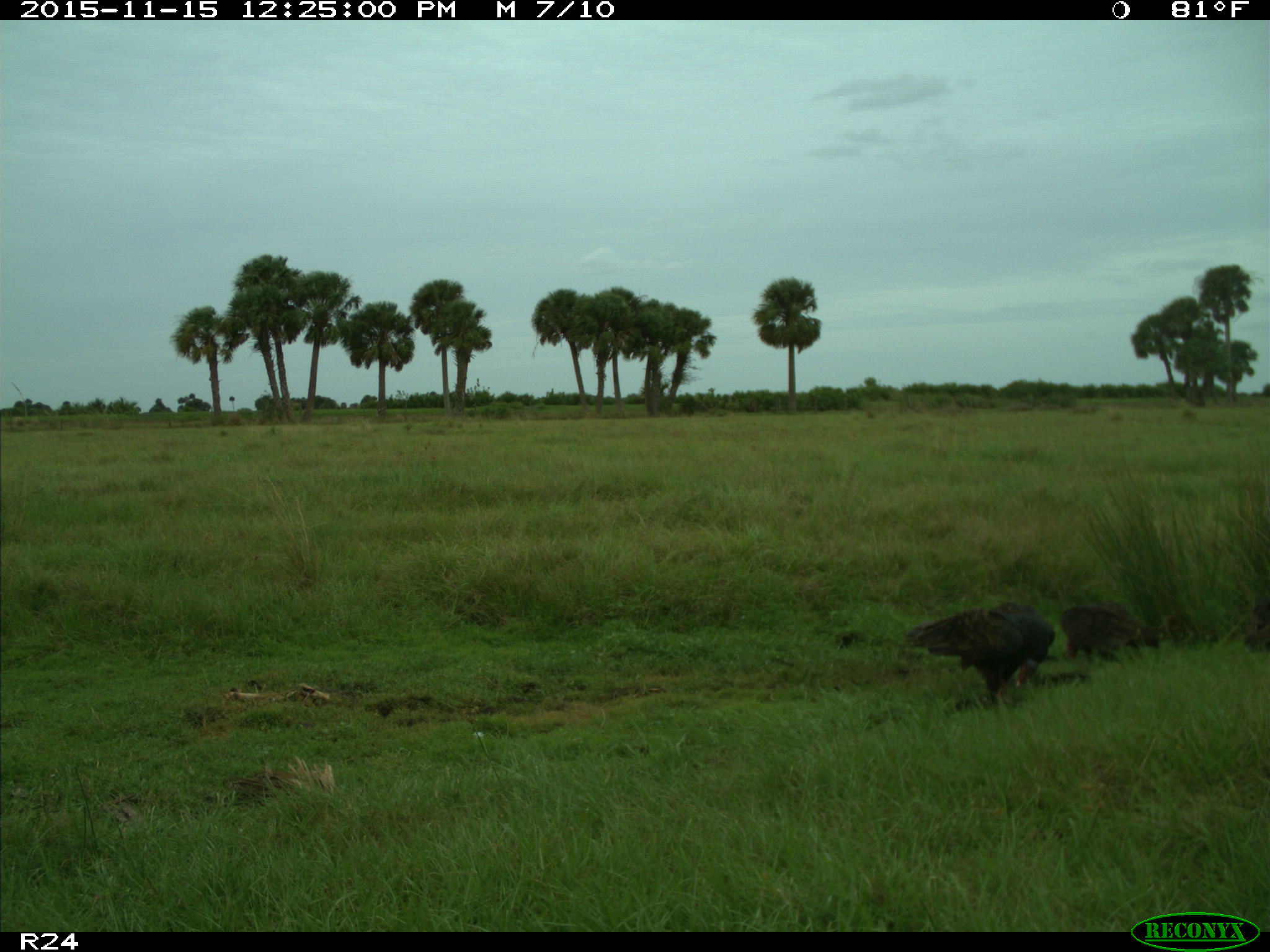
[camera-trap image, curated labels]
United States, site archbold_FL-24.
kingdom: Animalia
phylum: Chordata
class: Aves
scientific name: Aves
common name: birds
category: unidentified bird